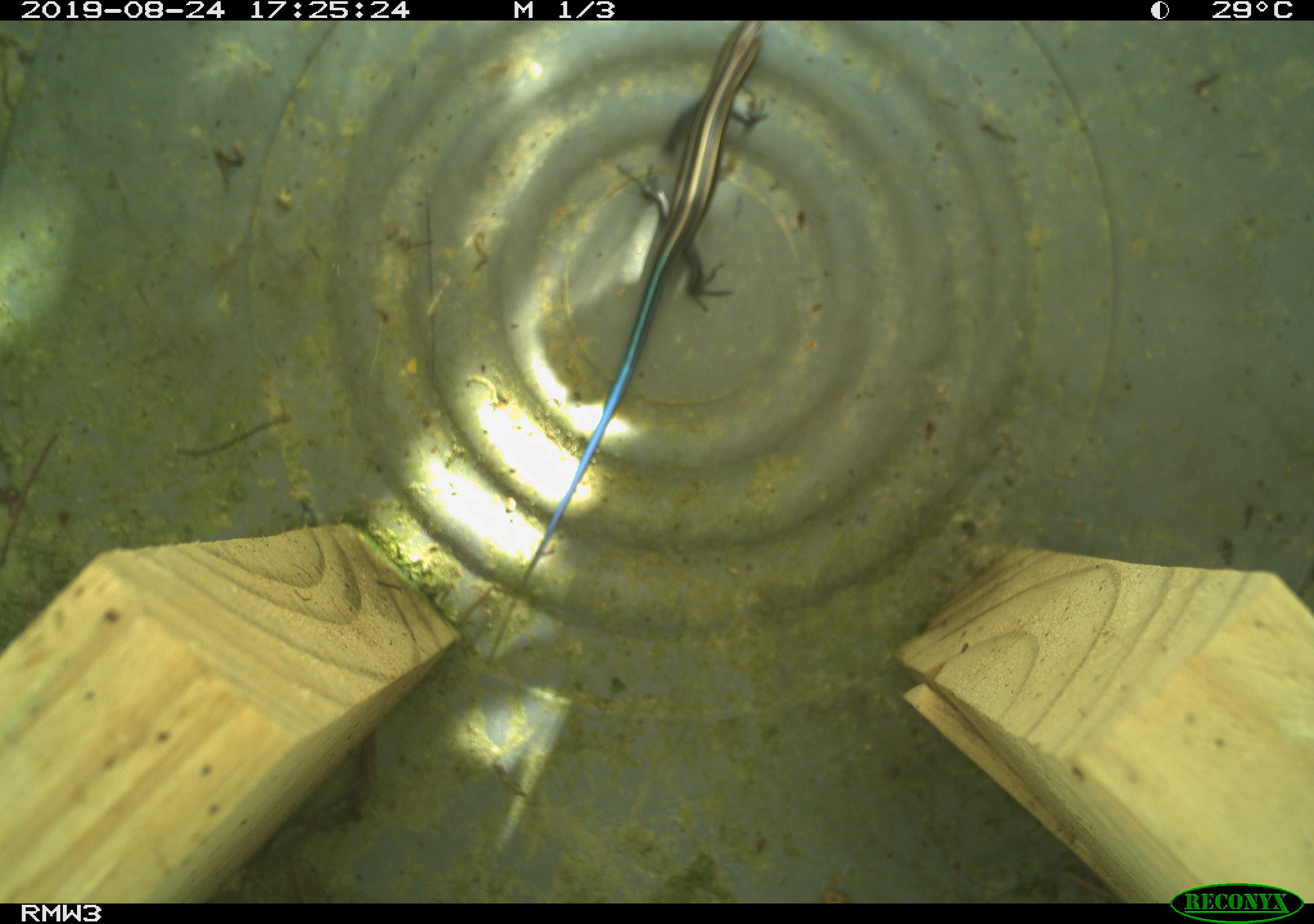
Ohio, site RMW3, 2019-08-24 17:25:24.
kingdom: Animalia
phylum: Chordata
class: Reptilia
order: Squamata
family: Scincidae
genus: Plestiodon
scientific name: Plestiodon fasciatus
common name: common five-lined skink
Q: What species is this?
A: Common five-lined skink (Plestiodon fasciatus).